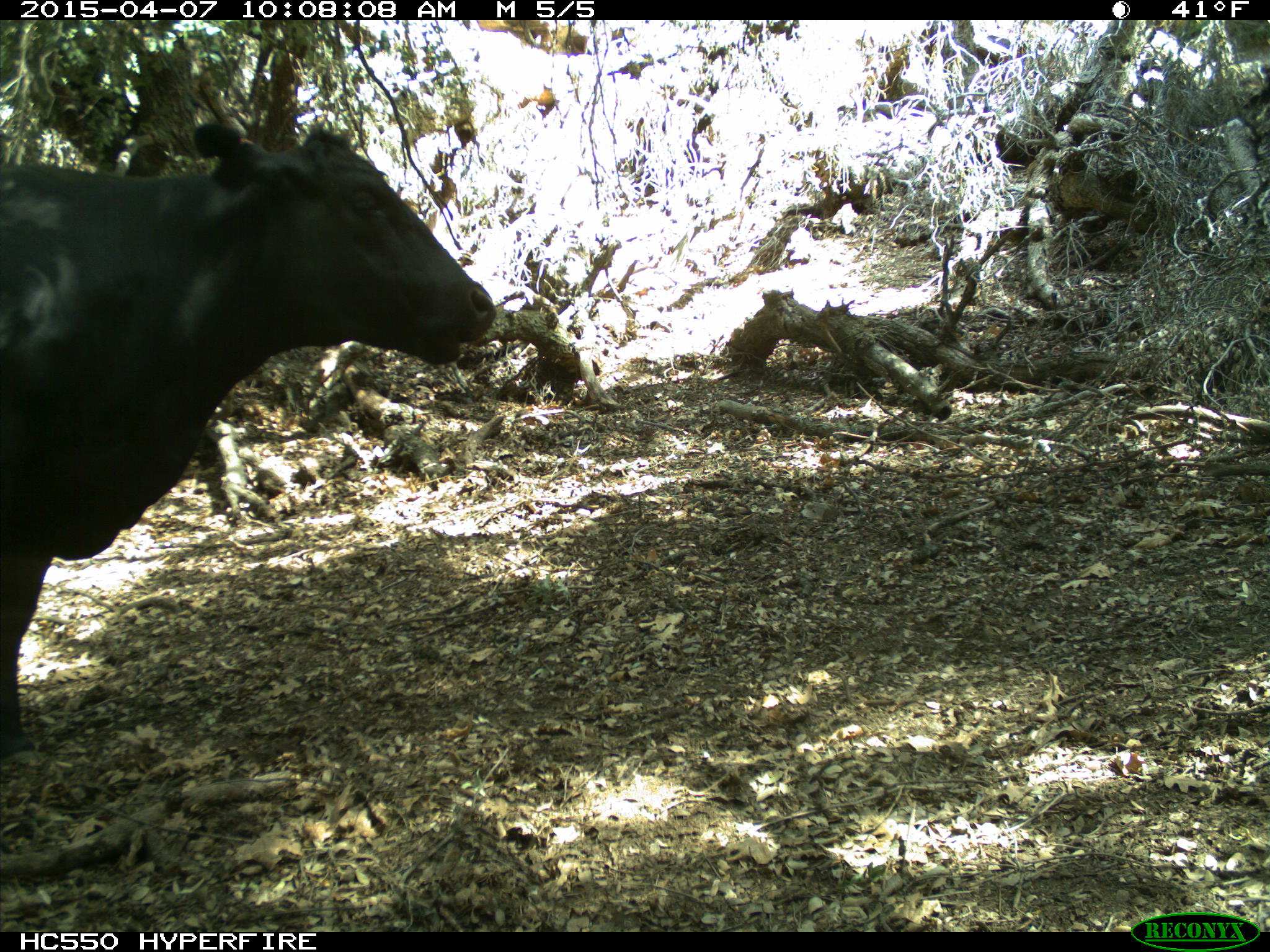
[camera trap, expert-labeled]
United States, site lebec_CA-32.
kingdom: Animalia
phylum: Chordata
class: Mammalia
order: Artiodactyla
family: Bovidae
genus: Bos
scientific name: Bos taurus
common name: domestic cow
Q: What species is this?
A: Bos taurus (domestic cow).